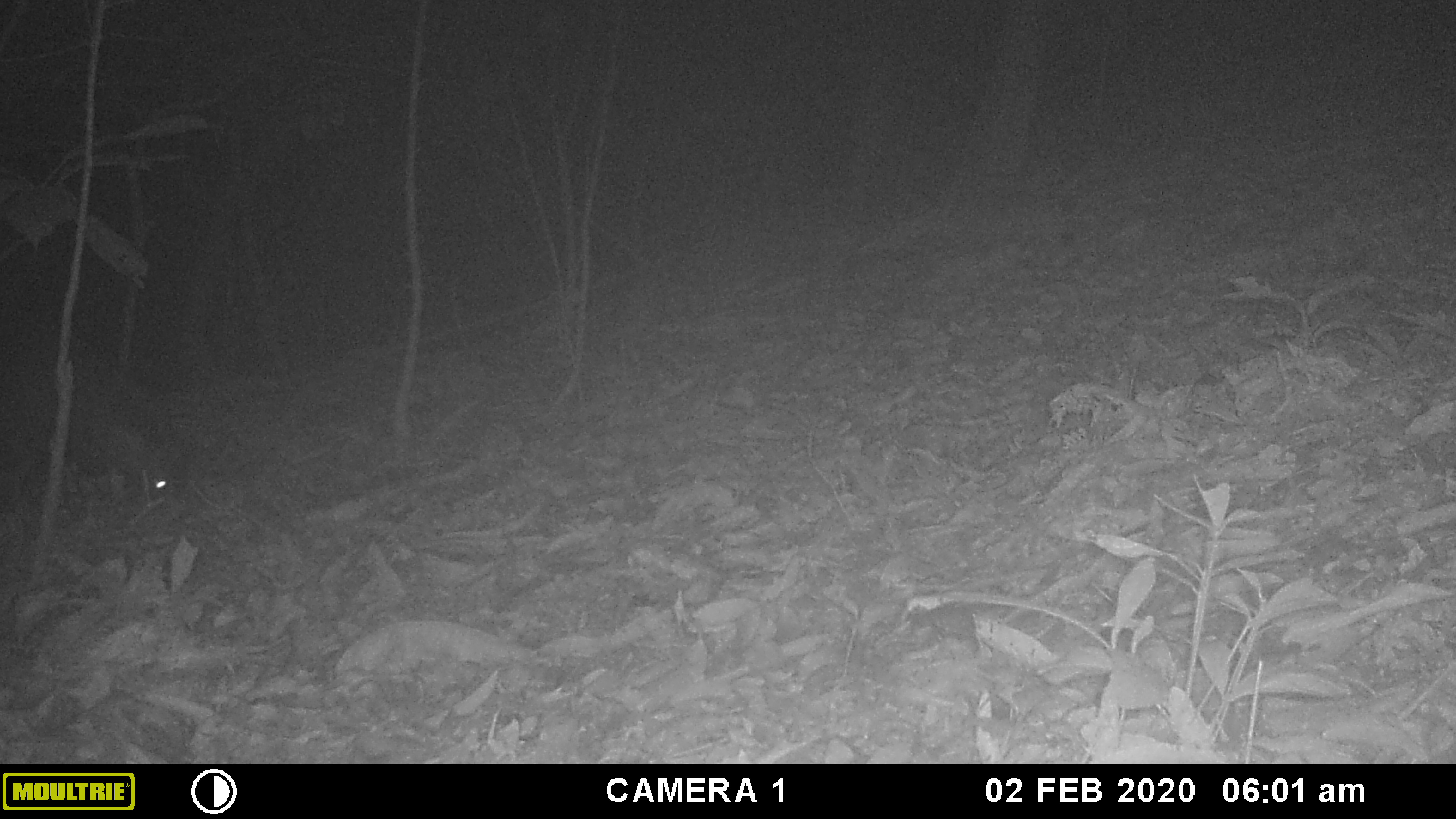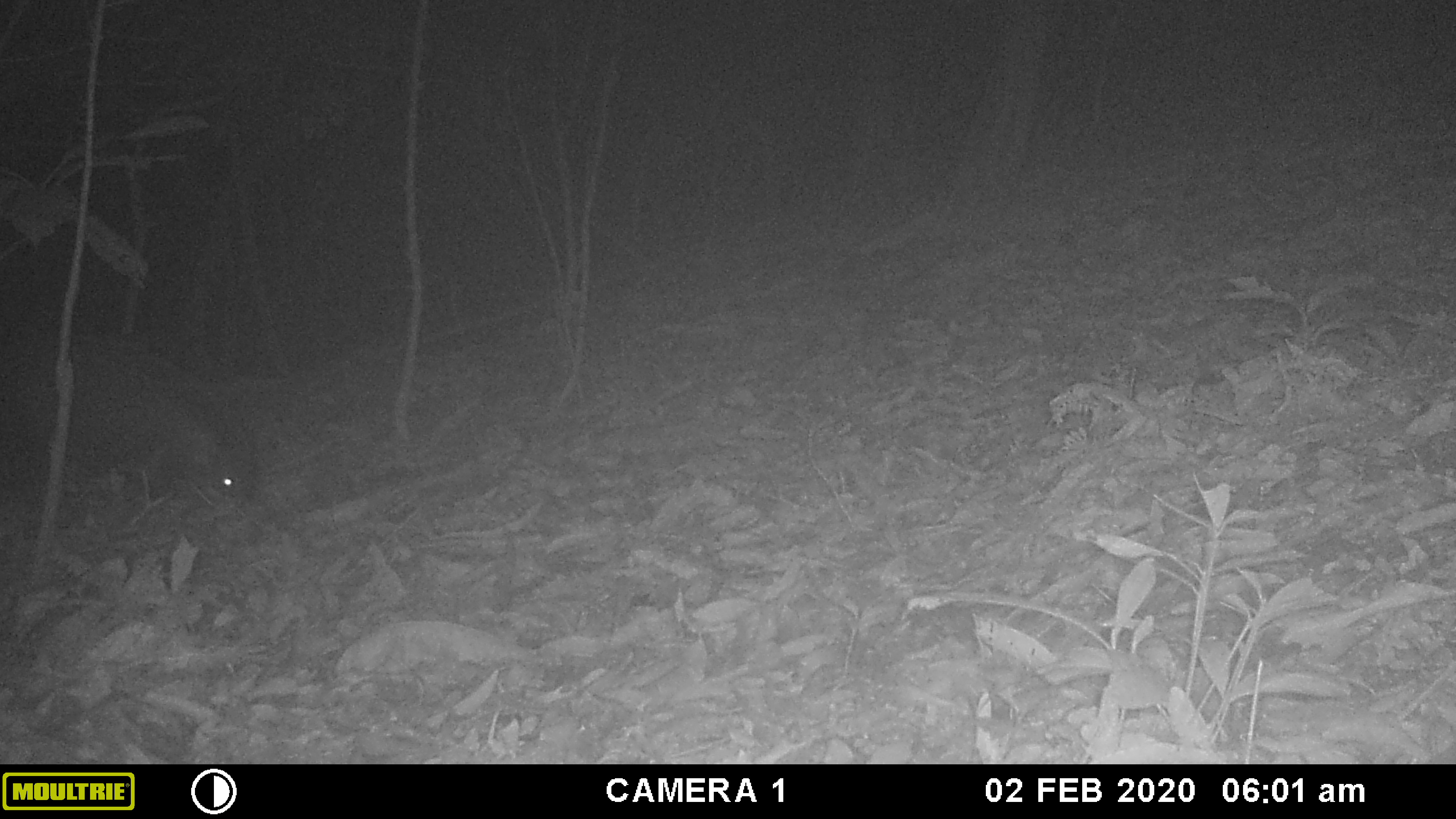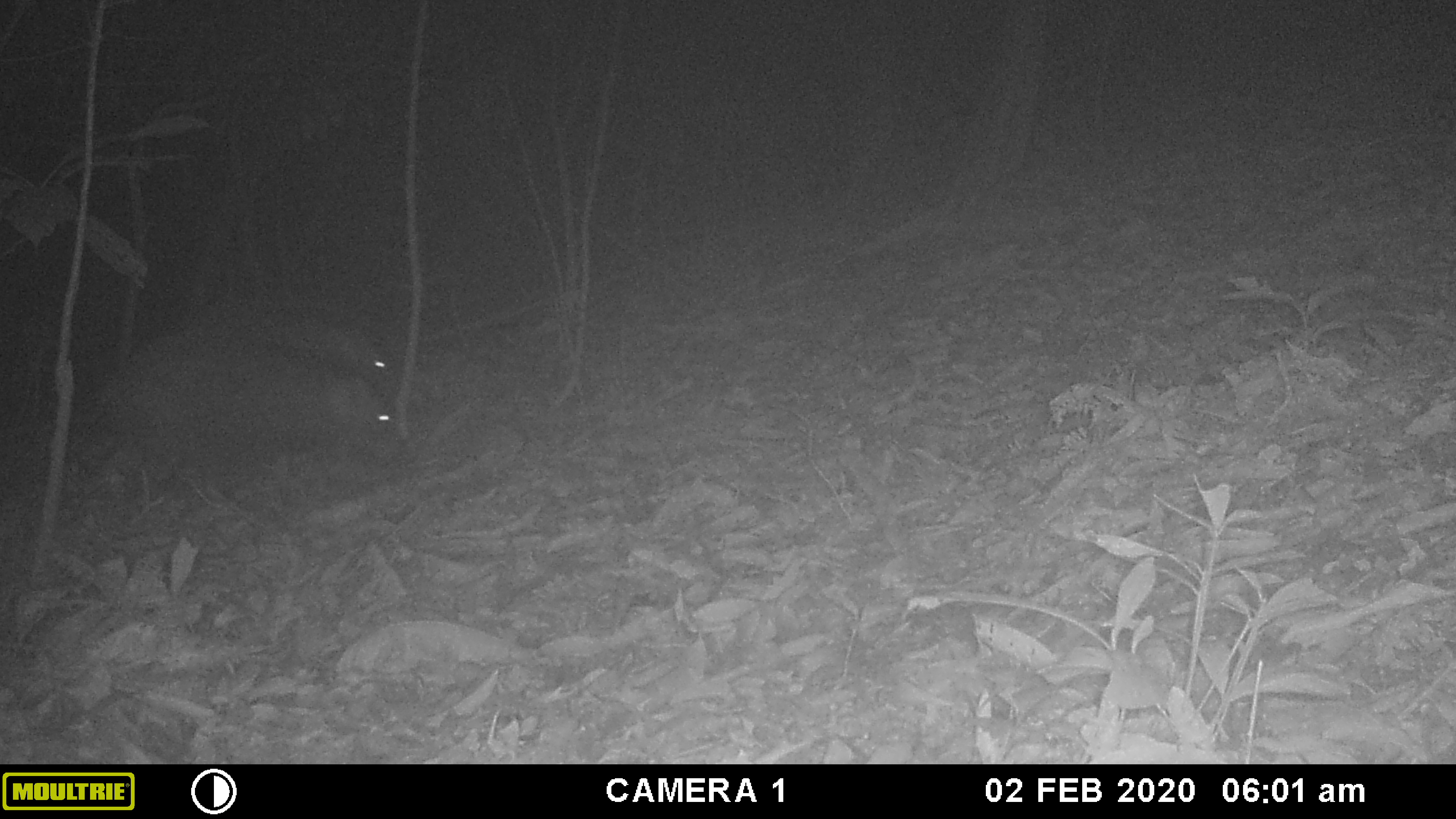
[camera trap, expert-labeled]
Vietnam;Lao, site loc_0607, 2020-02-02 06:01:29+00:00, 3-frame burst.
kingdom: Animalia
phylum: Chordata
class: Mammalia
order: Artiodactyla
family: Suidae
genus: Sus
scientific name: Sus scrofa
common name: eurasian wild pig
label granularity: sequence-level